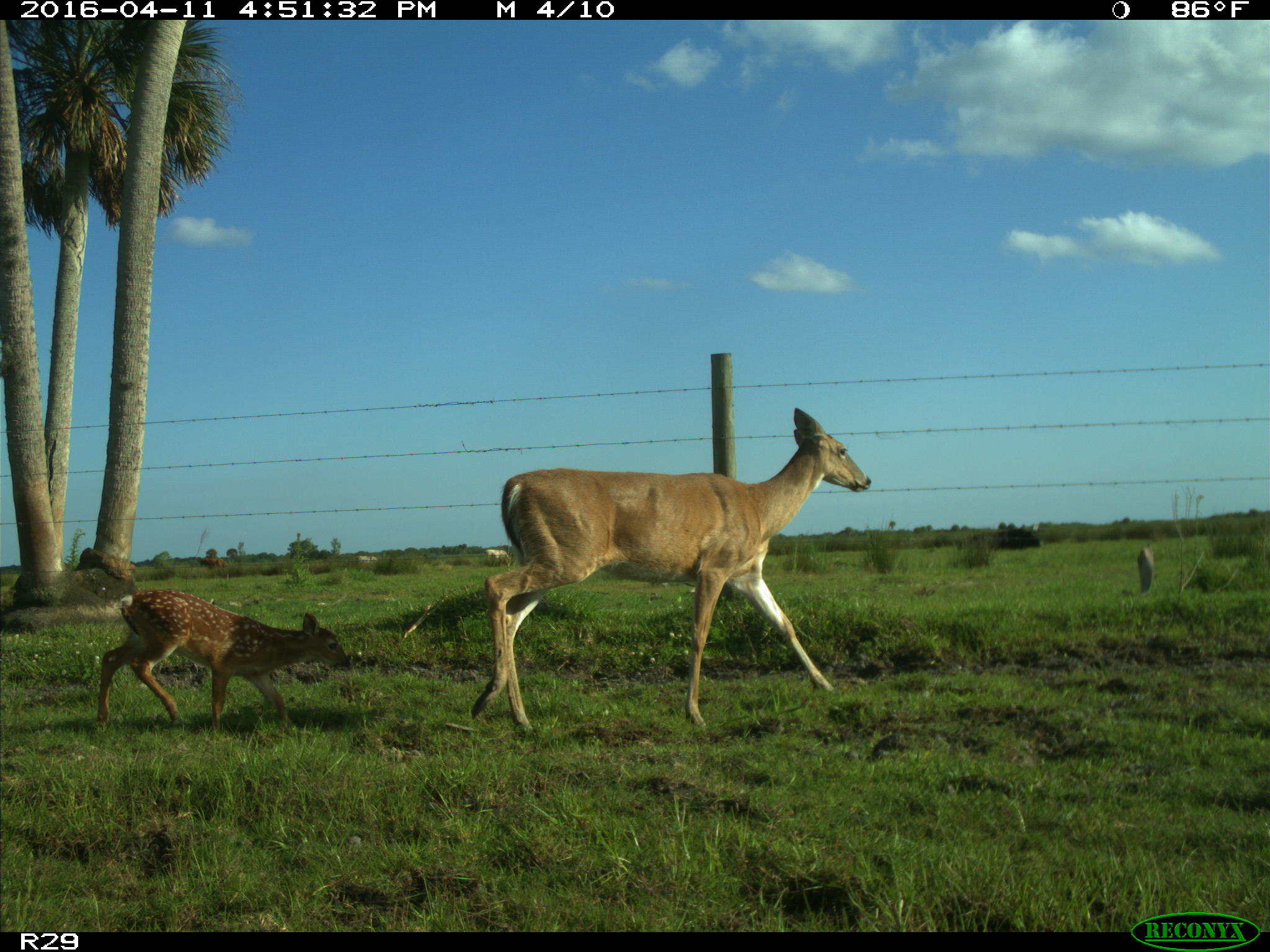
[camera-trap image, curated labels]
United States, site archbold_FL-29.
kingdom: Animalia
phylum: Chordata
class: Mammalia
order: Artiodactyla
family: Cervidae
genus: Odocoileus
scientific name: Odocoileus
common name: deer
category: unidentified deer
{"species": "unidentified deer (deer) (Odocoileus)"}